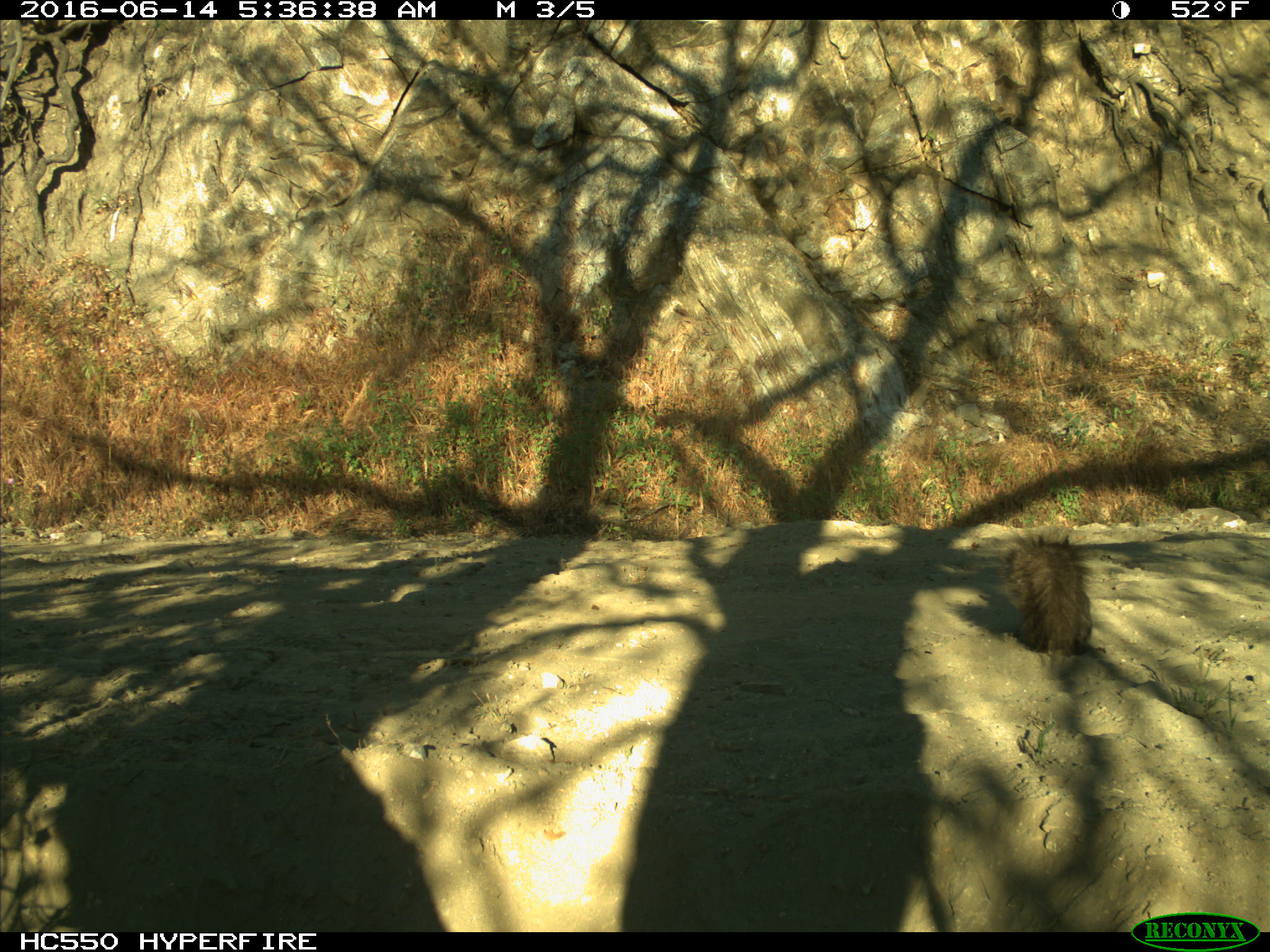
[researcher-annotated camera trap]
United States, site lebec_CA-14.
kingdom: Animalia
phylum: Chordata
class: Mammalia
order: Rodentia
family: Sciuridae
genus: Sciurus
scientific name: Sciurus carolinensis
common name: eastern gray squirrel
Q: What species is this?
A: Sciurus carolinensis (eastern gray squirrel).